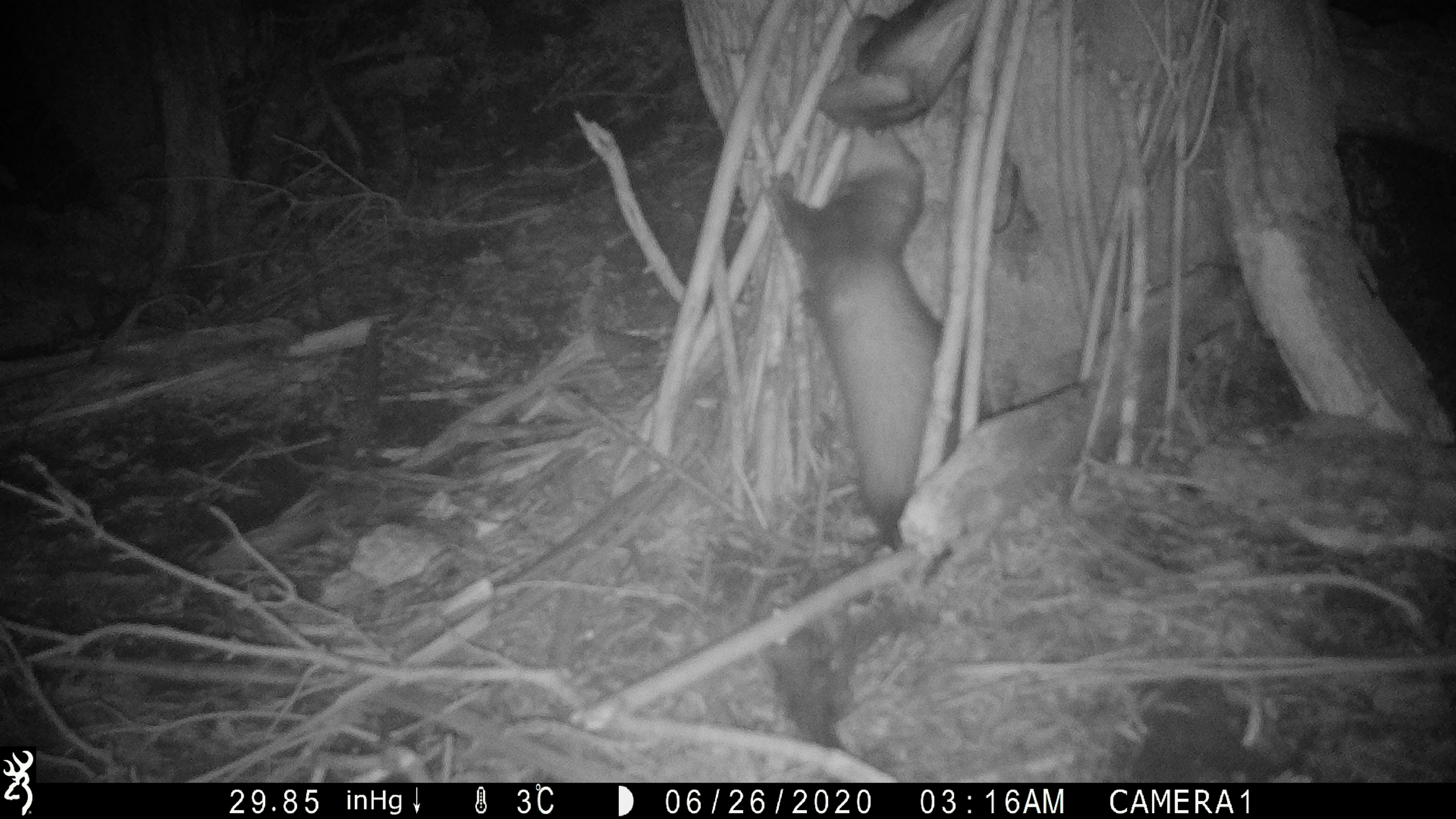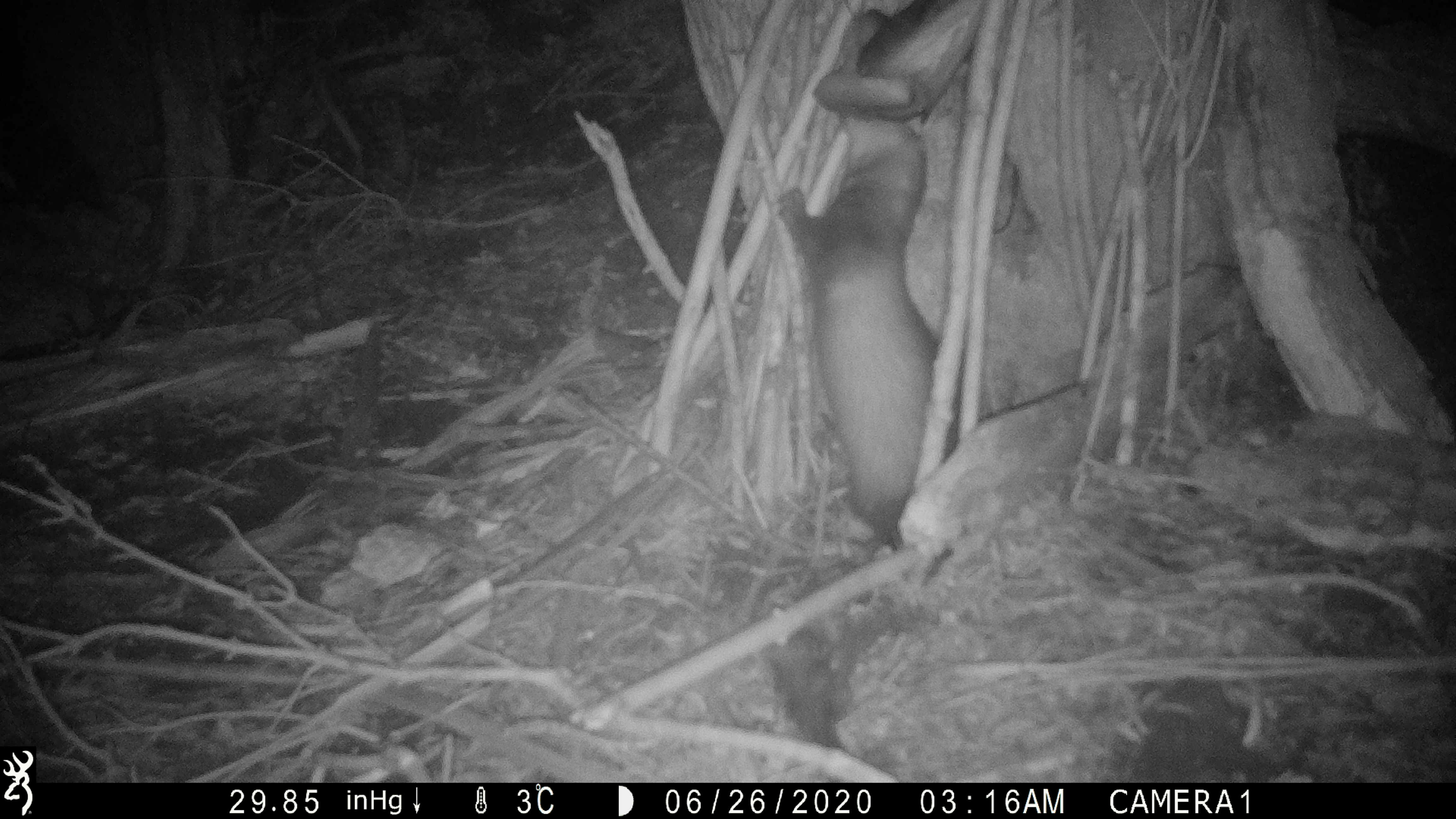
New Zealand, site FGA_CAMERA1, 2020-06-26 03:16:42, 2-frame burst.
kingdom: Animalia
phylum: Chordata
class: Mammalia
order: Carnivora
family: Mustelidae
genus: Mustela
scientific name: Mustela furo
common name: ferret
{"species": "ferret (Mustela furo)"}